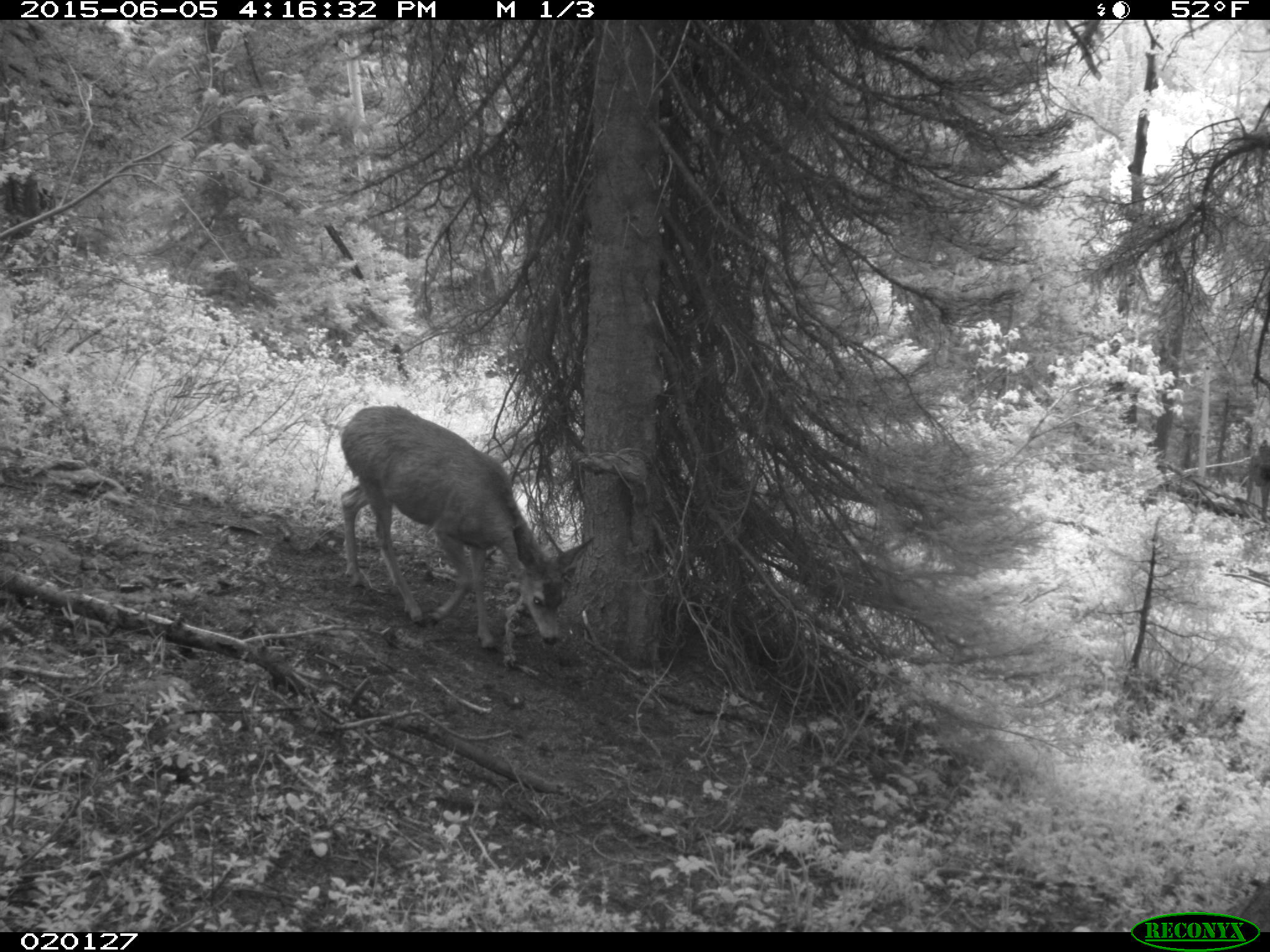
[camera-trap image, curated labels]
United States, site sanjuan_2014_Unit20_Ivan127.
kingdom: Animalia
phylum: Chordata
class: Mammalia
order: Artiodactyla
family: Cervidae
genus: Odocoileus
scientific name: Odocoileus hemionus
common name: mule deer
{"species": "Odocoileus hemionus (mule deer)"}